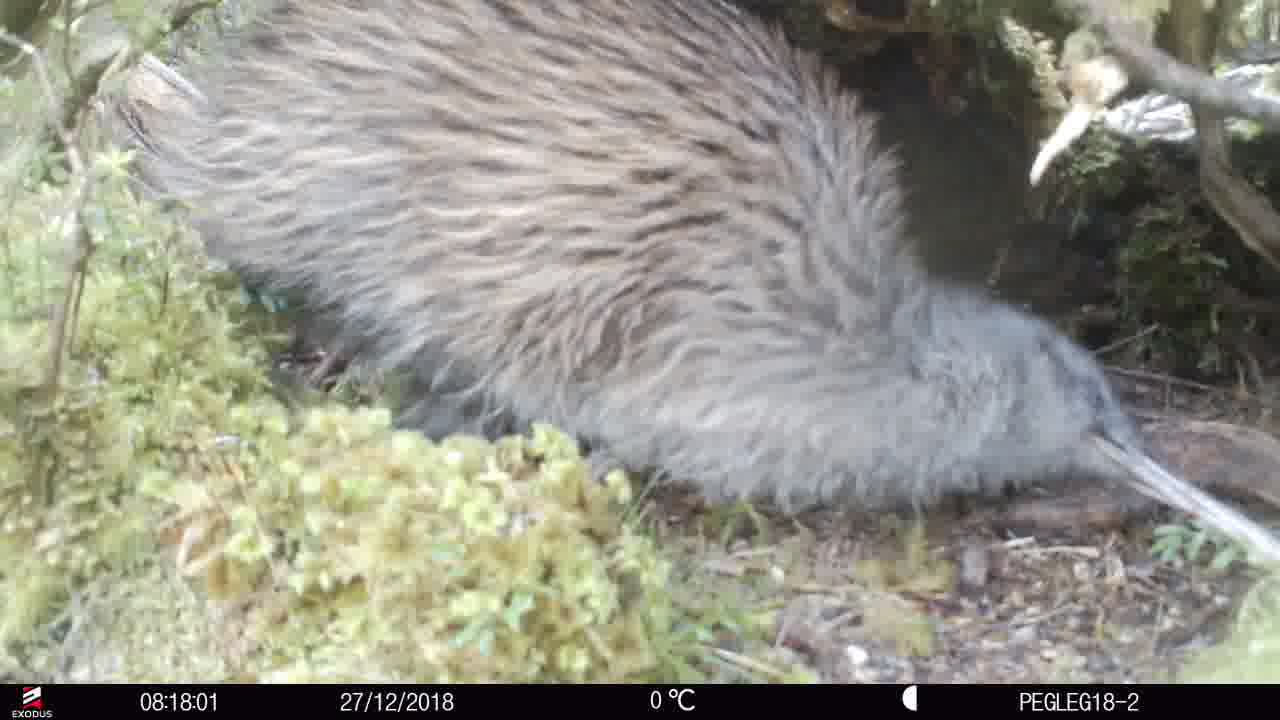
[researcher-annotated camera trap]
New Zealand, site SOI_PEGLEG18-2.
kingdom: Animalia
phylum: Chordata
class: Aves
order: Apterygiformes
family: Apterygidae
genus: Apteryx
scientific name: Apteryx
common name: kiwi